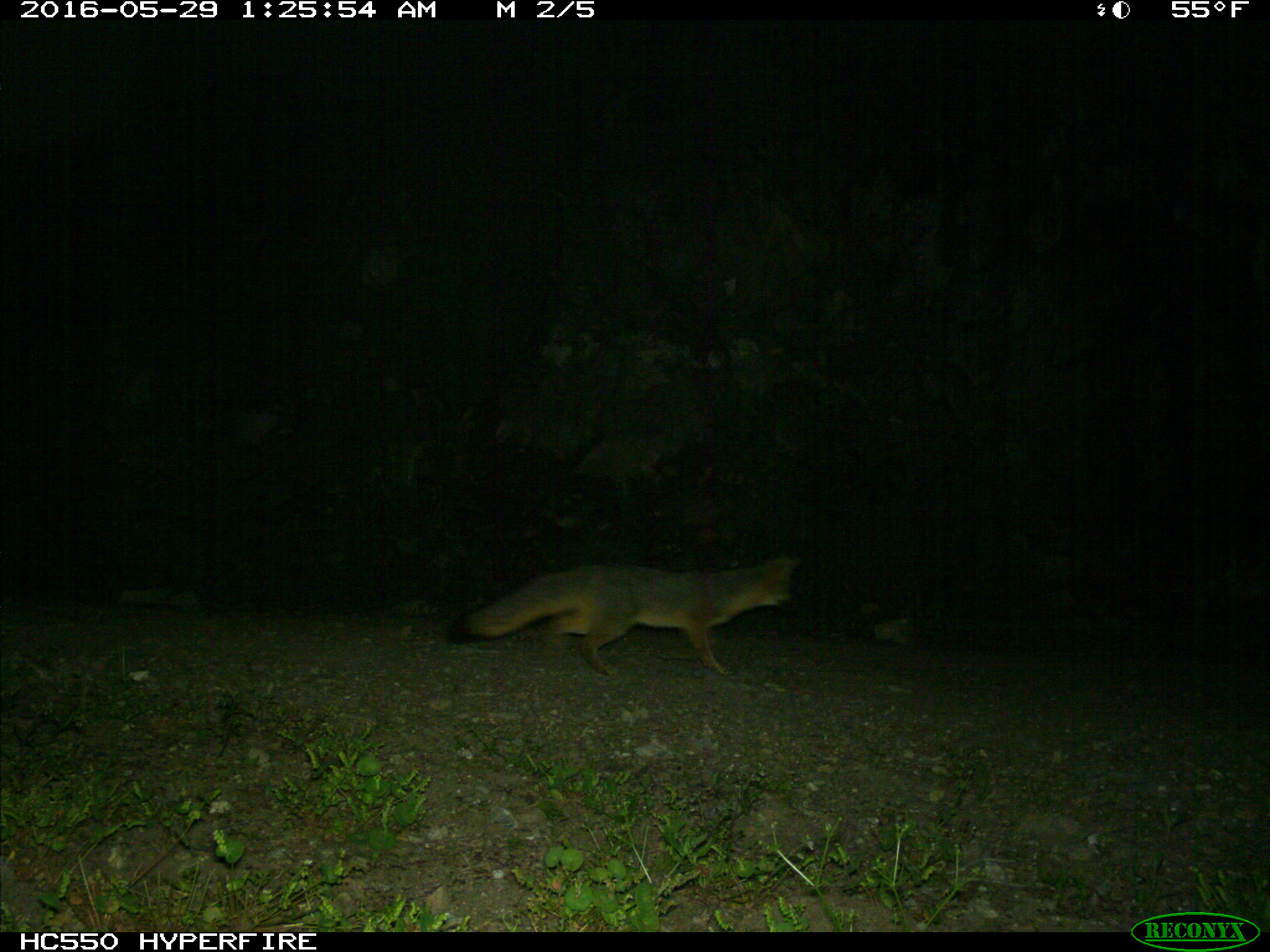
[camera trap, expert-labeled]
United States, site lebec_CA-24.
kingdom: Animalia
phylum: Chordata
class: Mammalia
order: Carnivora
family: Canidae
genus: Urocyon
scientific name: Urocyon cinereoargenteus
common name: gray fox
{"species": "Urocyon cinereoargenteus (gray fox)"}